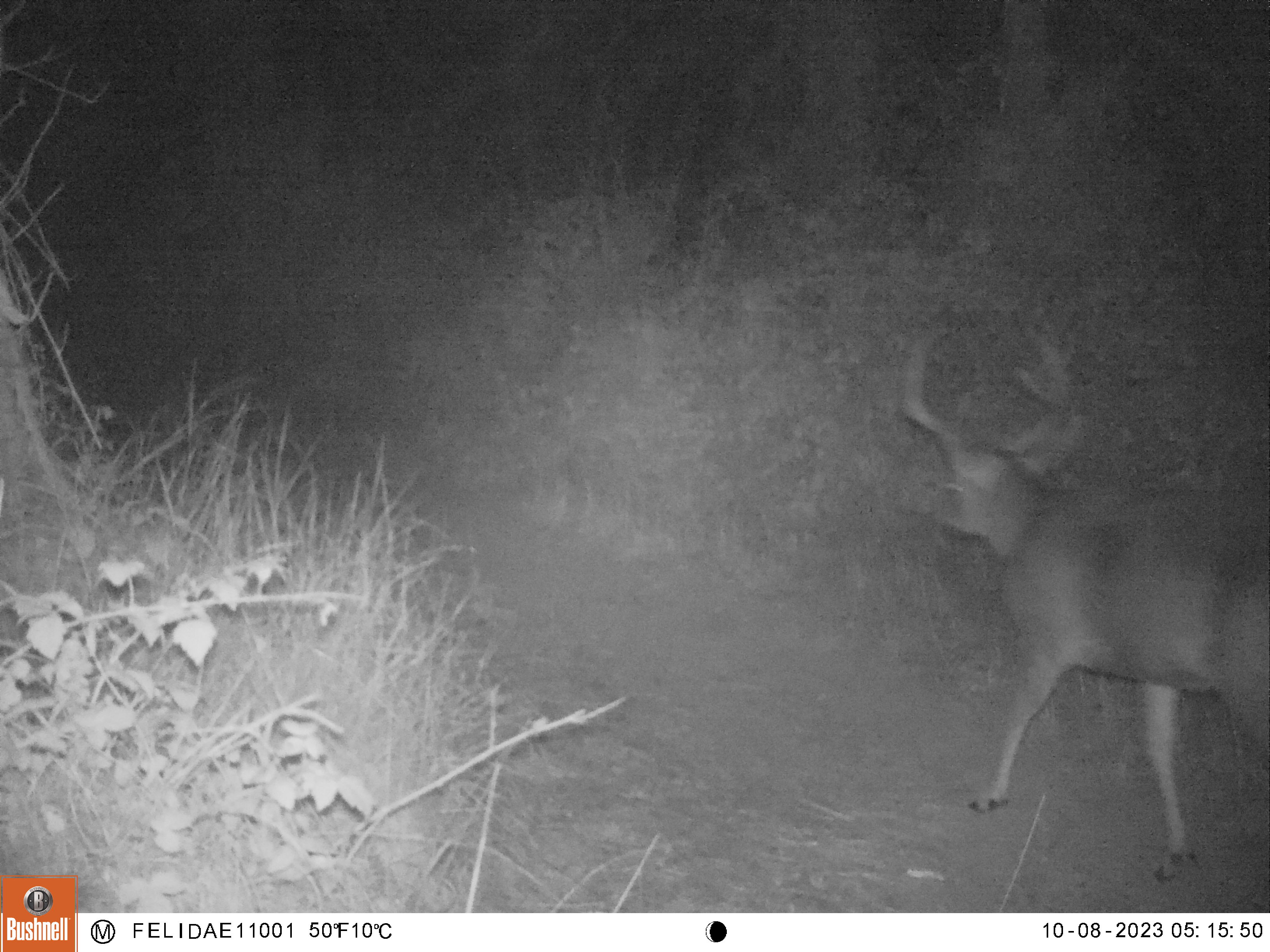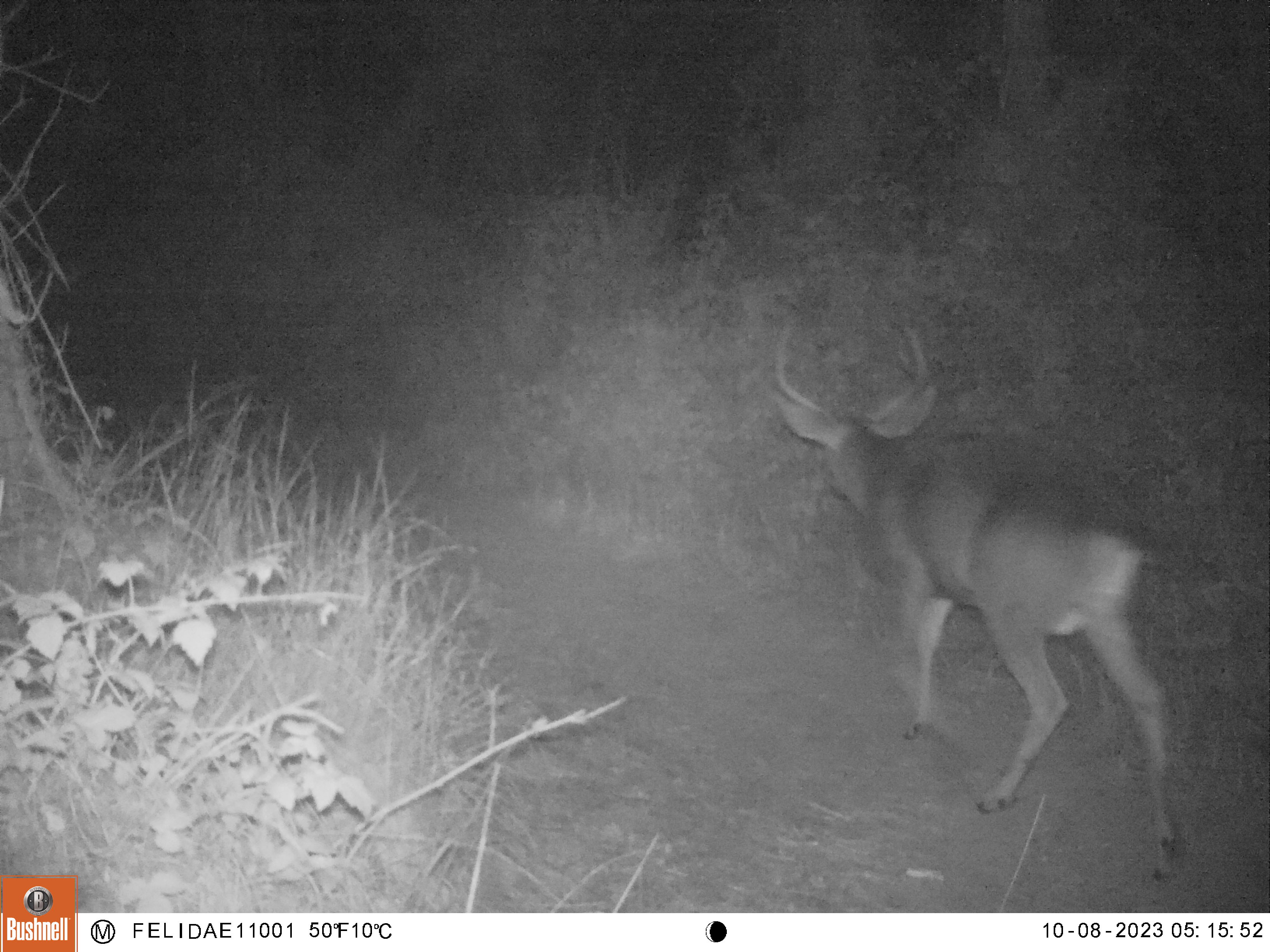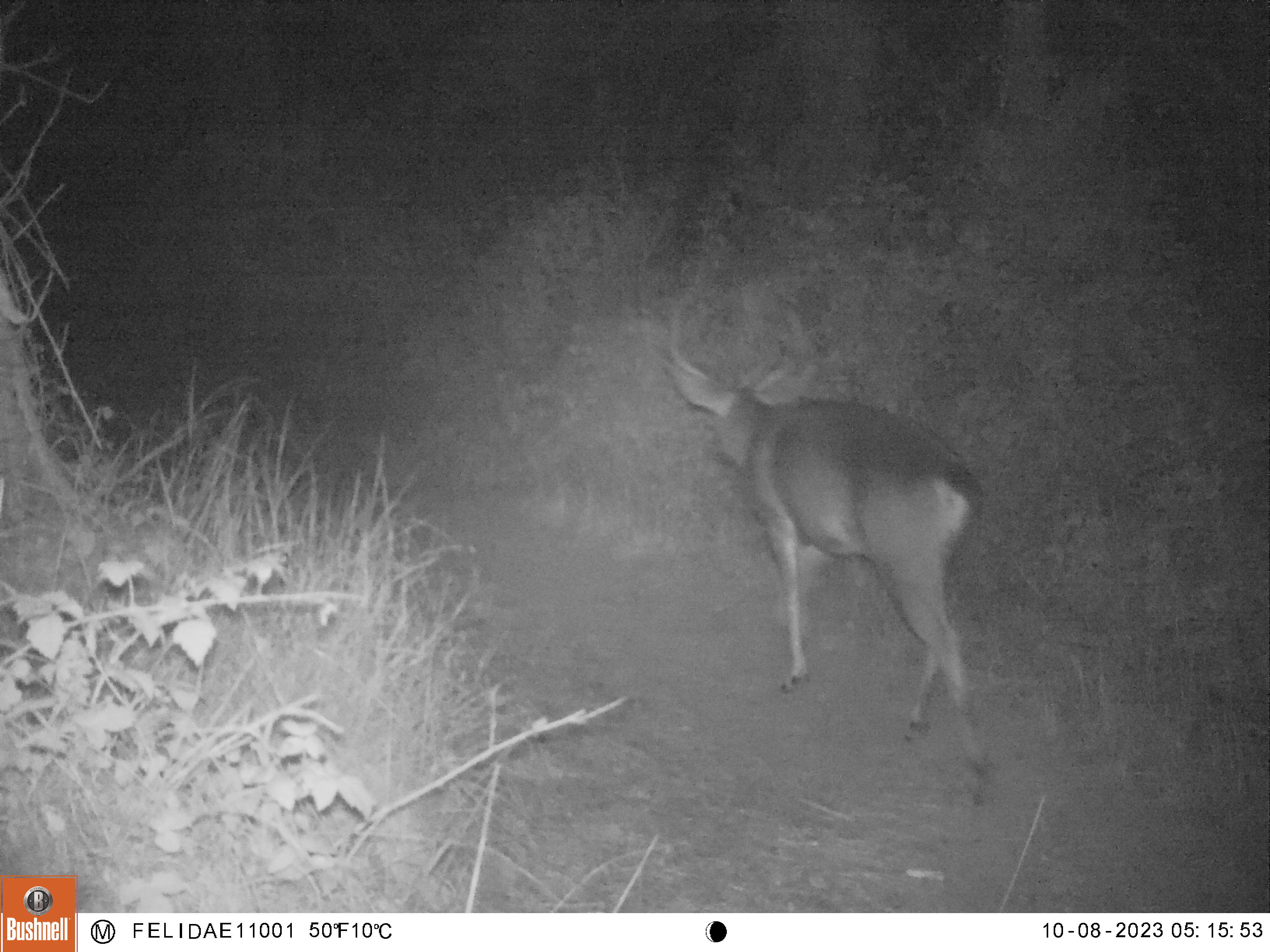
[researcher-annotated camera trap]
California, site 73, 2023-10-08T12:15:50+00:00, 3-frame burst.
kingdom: Animalia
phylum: Chordata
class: Mammalia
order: Artiodactyla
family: Cervidae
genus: Odocoileus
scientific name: Odocoileus hemionus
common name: mule deer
Mule deer (Odocoileus hemionus).